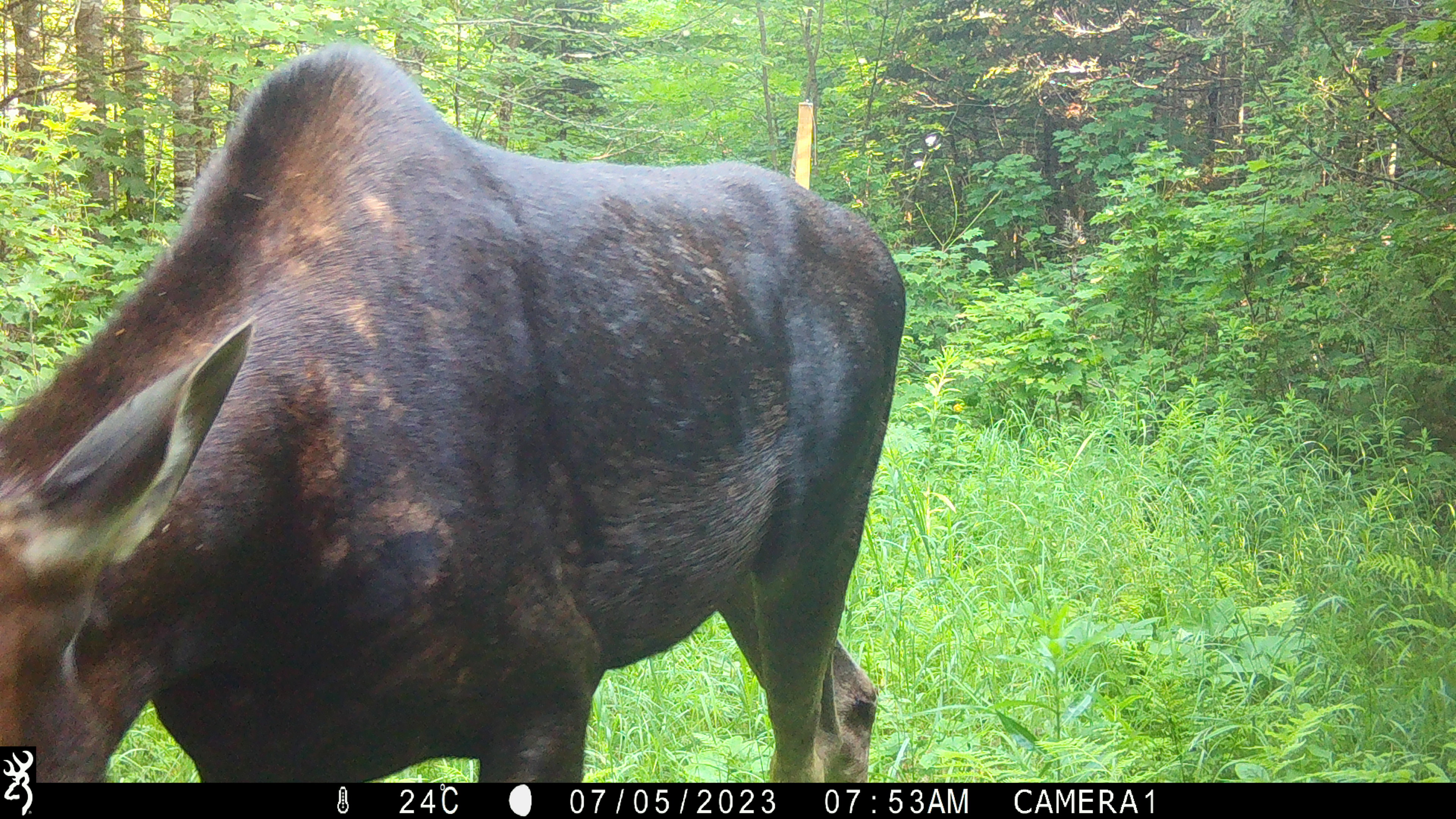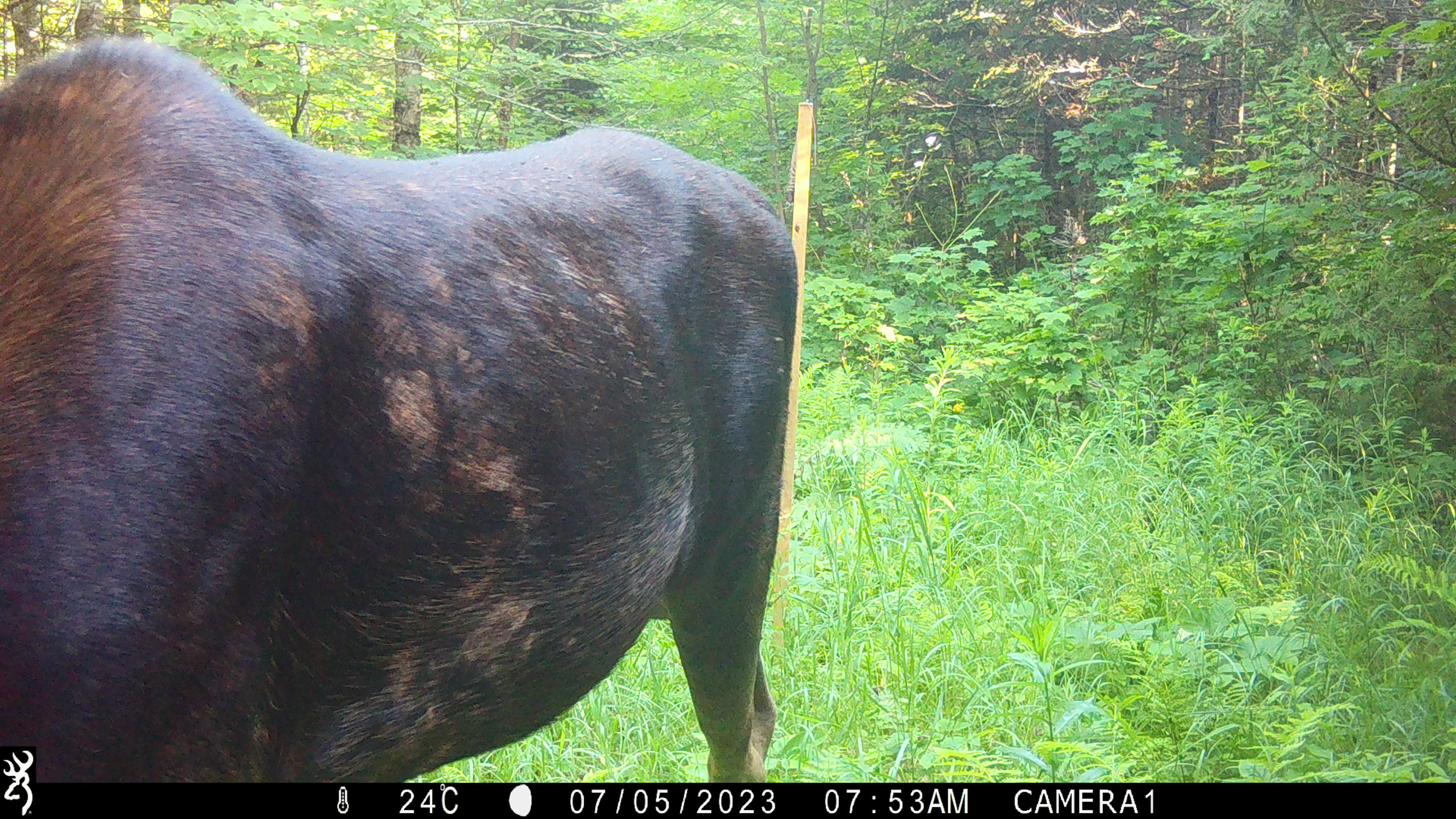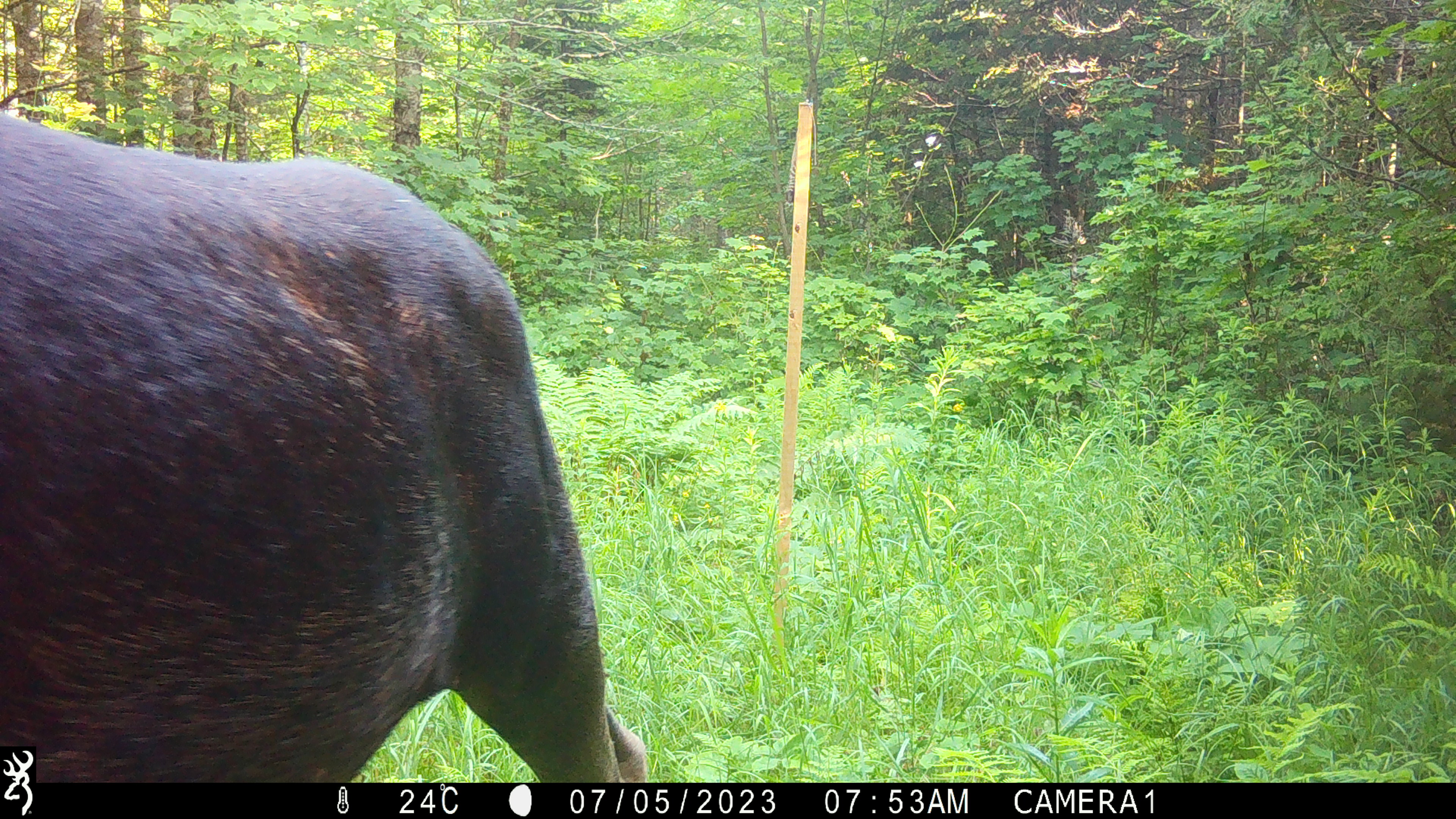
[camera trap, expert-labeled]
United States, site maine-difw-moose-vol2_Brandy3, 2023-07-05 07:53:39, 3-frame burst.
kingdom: Animalia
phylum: Chordata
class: Mammalia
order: Artiodactyla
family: Cervidae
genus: Alces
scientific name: Alces alces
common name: moose